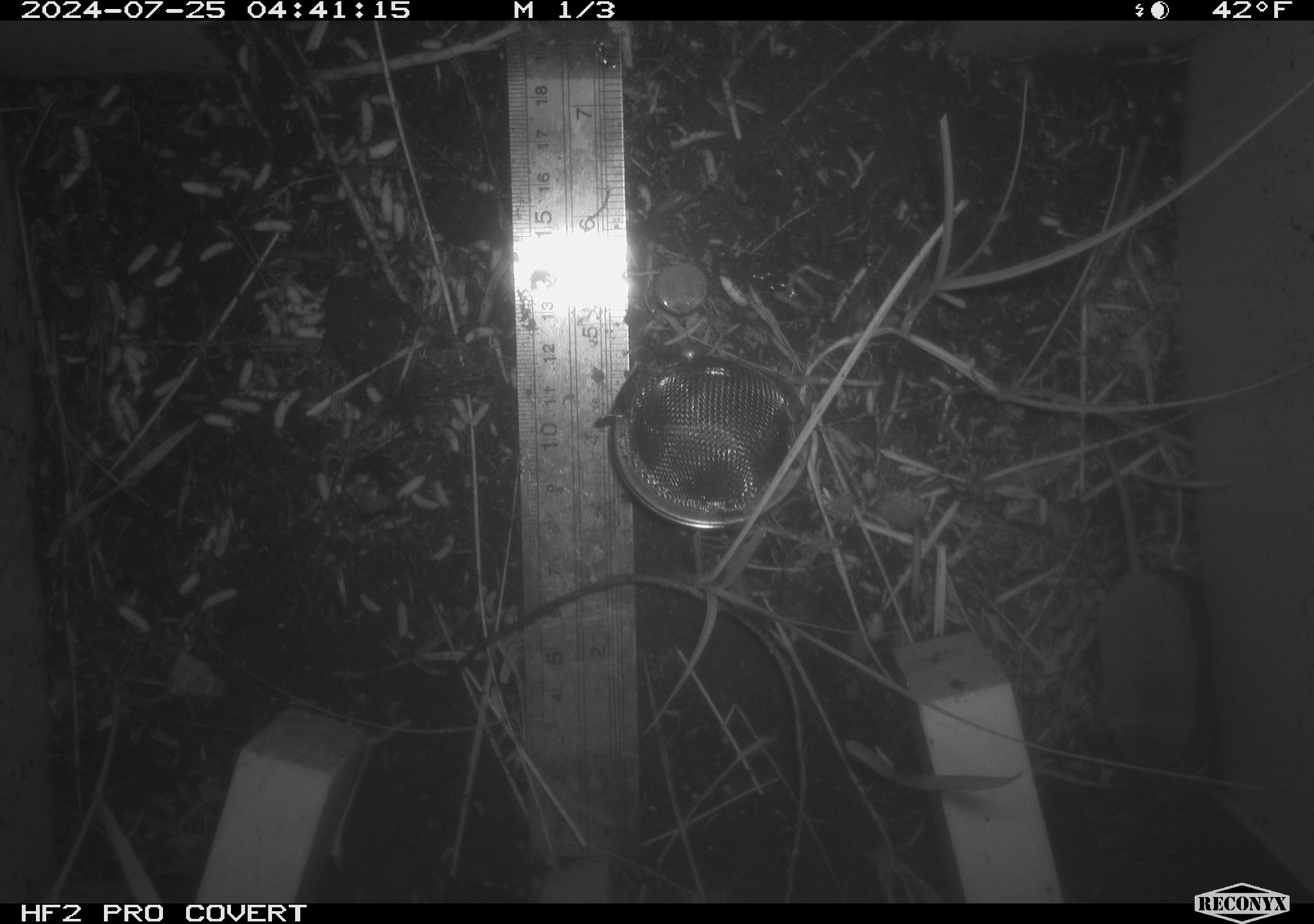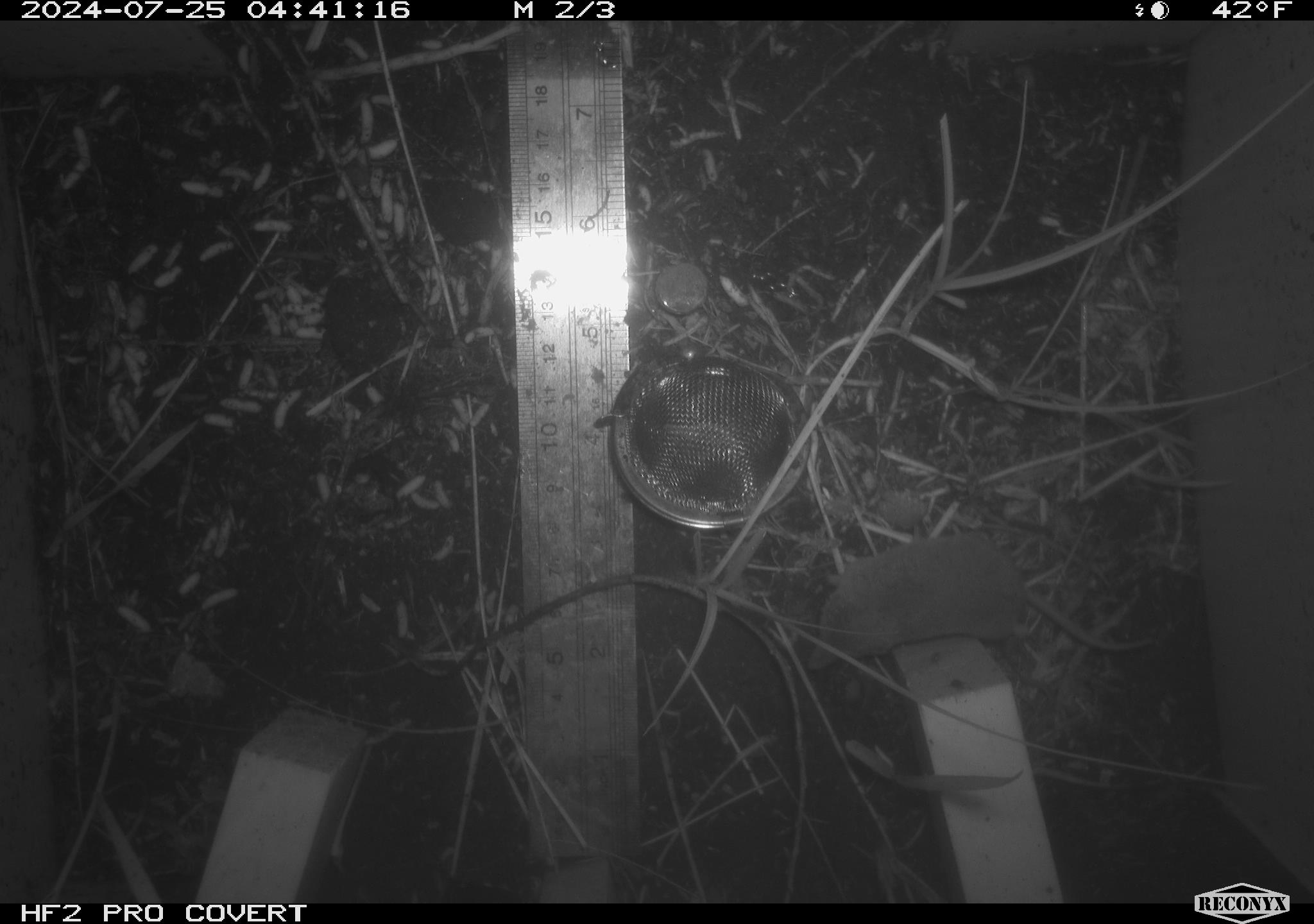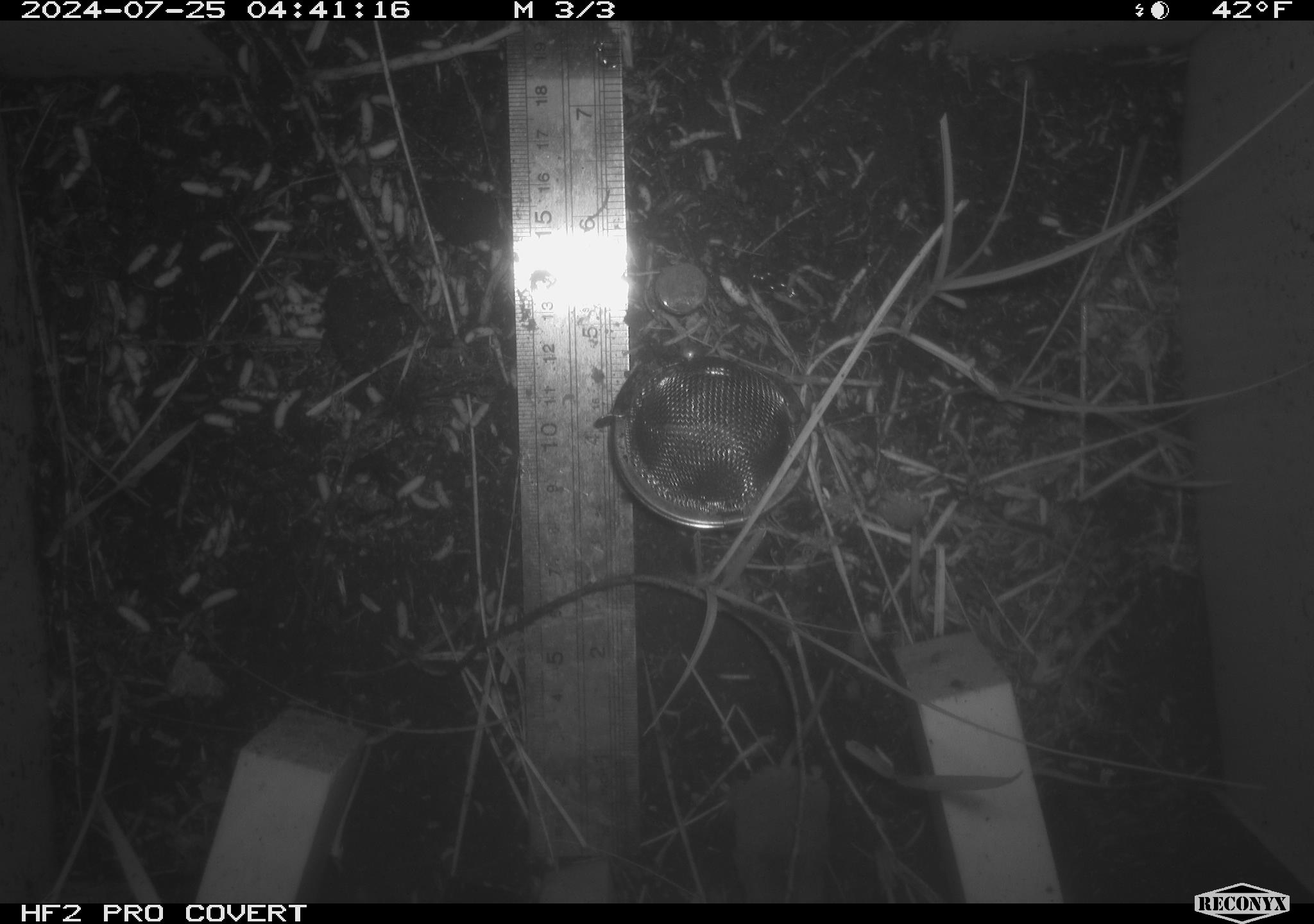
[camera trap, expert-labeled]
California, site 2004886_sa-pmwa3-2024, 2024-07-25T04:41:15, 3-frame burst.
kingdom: Animalia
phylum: Chordata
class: Mammalia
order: Eulipotyphla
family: Soricidae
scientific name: Soricidae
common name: shrews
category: soricidae family